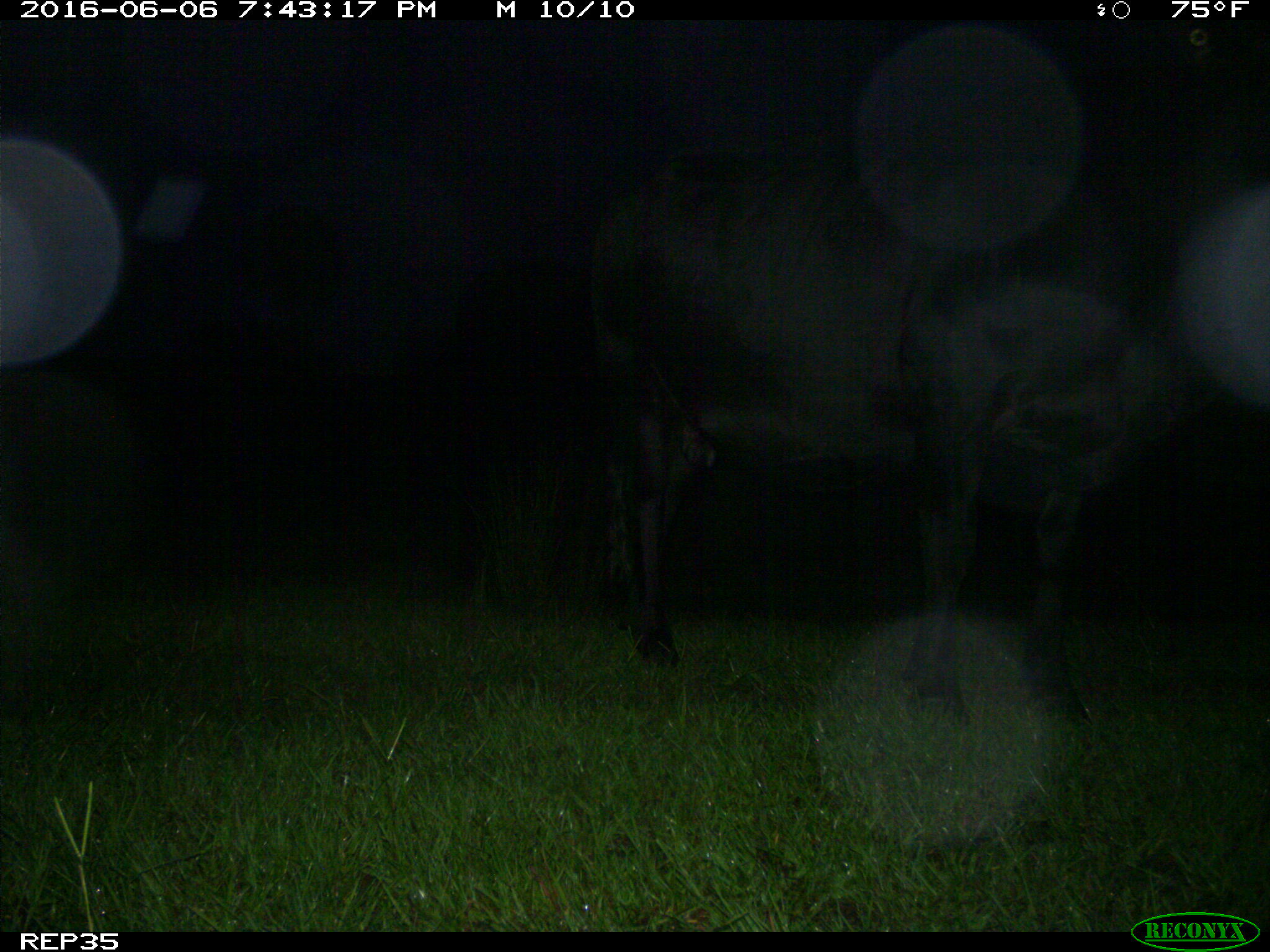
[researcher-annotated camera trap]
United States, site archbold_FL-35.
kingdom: Animalia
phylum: Chordata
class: Mammalia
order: Artiodactyla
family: Bovidae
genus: Bos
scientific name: Bos taurus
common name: domestic cow